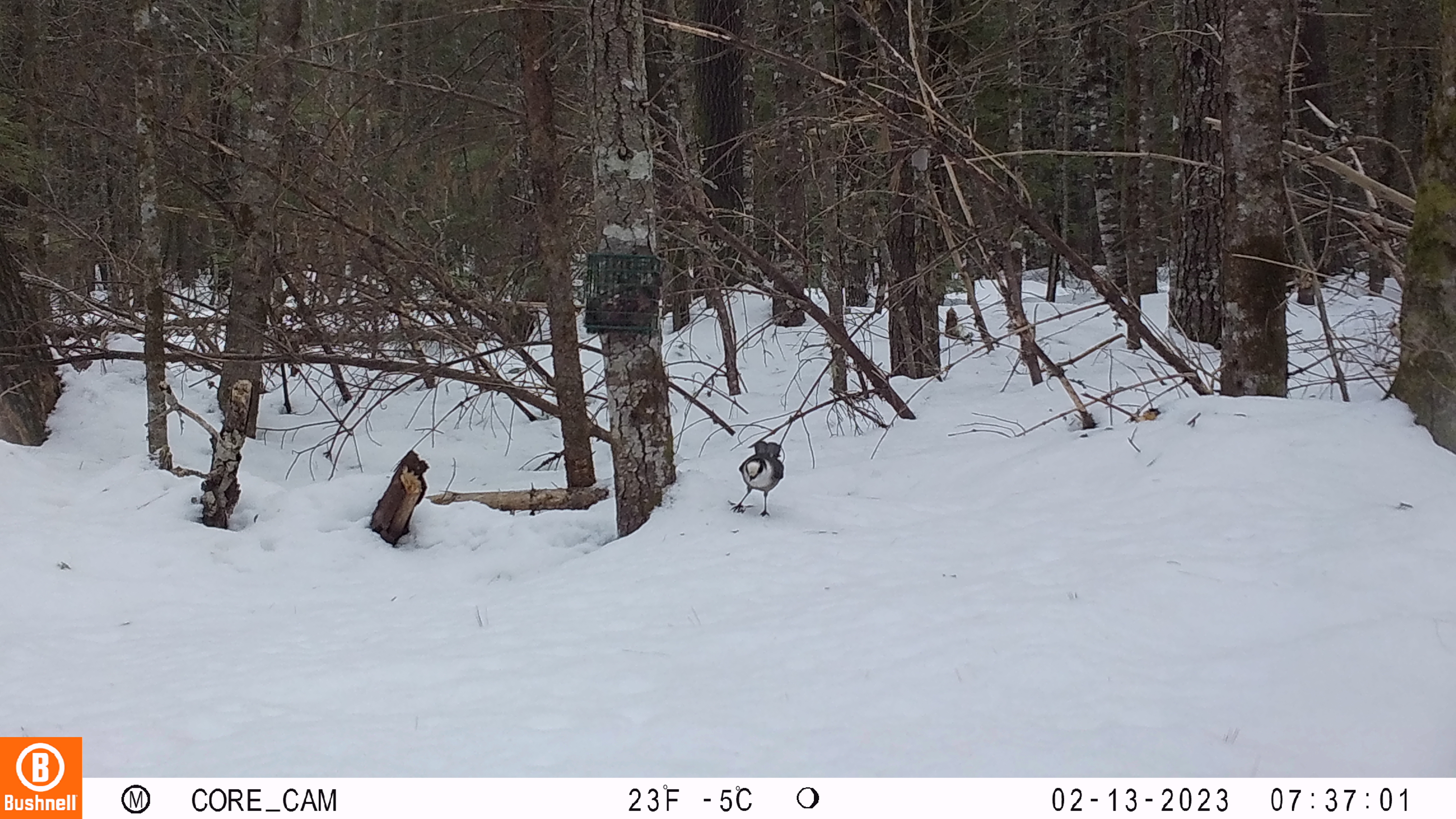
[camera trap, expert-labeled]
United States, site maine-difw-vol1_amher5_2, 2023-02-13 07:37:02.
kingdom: Animalia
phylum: Chordata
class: Aves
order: Passeriformes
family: Corvidae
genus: Perisoreus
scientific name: Perisoreus canadensis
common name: canada jay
Canada jay (Perisoreus canadensis).